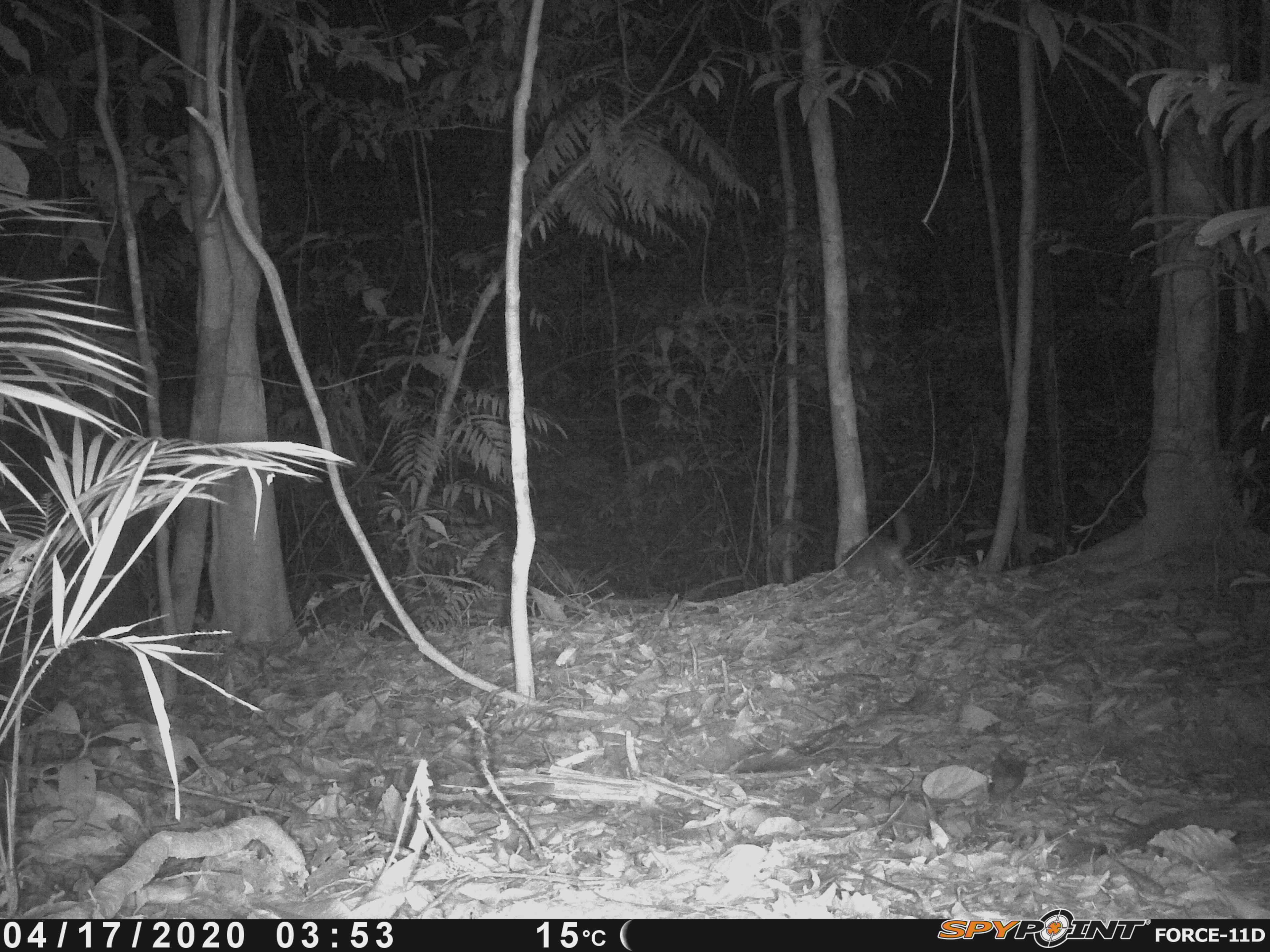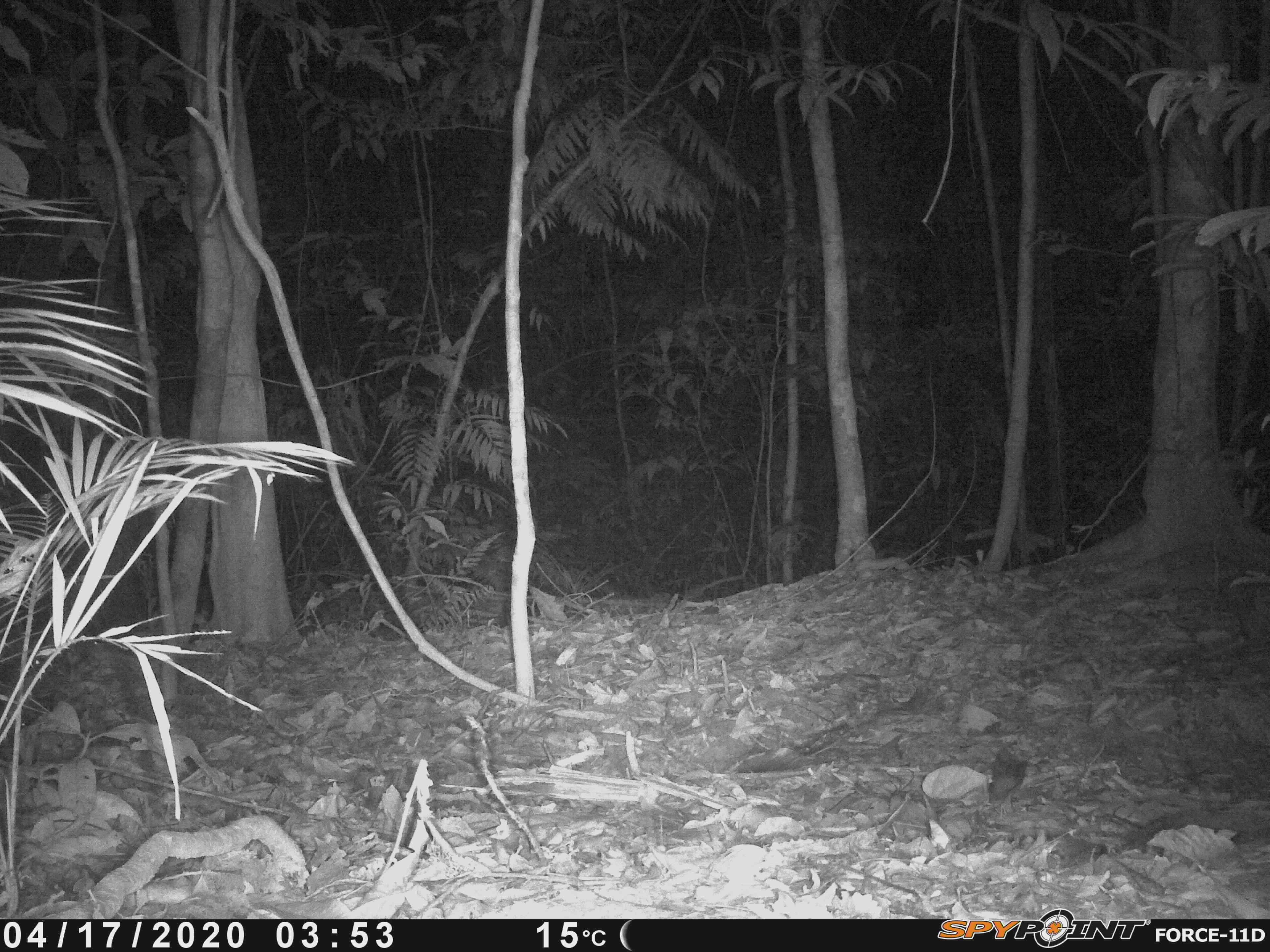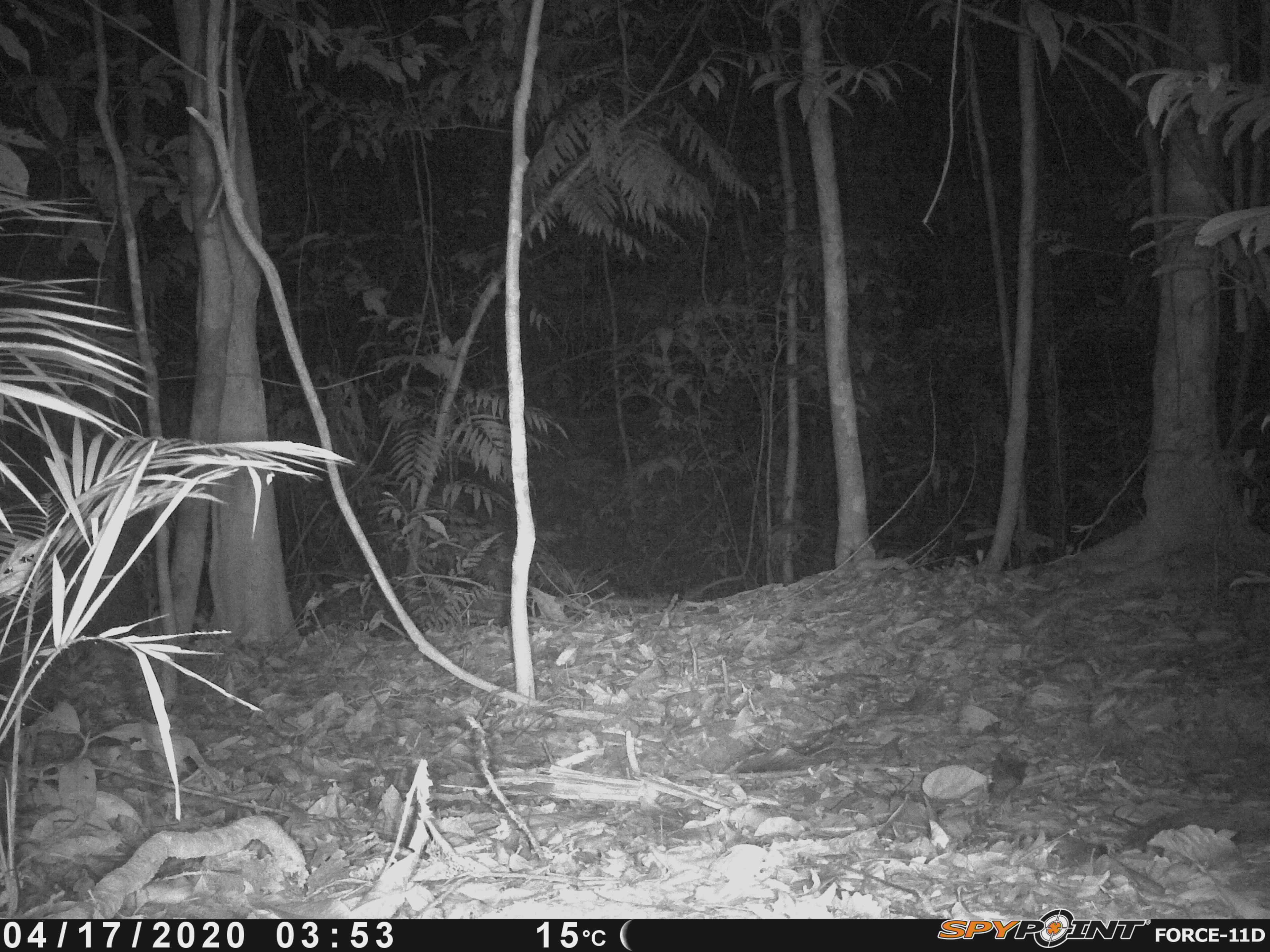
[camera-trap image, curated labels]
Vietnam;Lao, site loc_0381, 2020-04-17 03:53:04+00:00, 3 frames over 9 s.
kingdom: Animalia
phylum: Chordata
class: Mammalia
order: Carnivora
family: Mustelidae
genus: Melogale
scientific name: Melogale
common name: ferret badger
Ferret badger (Melogale). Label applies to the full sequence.